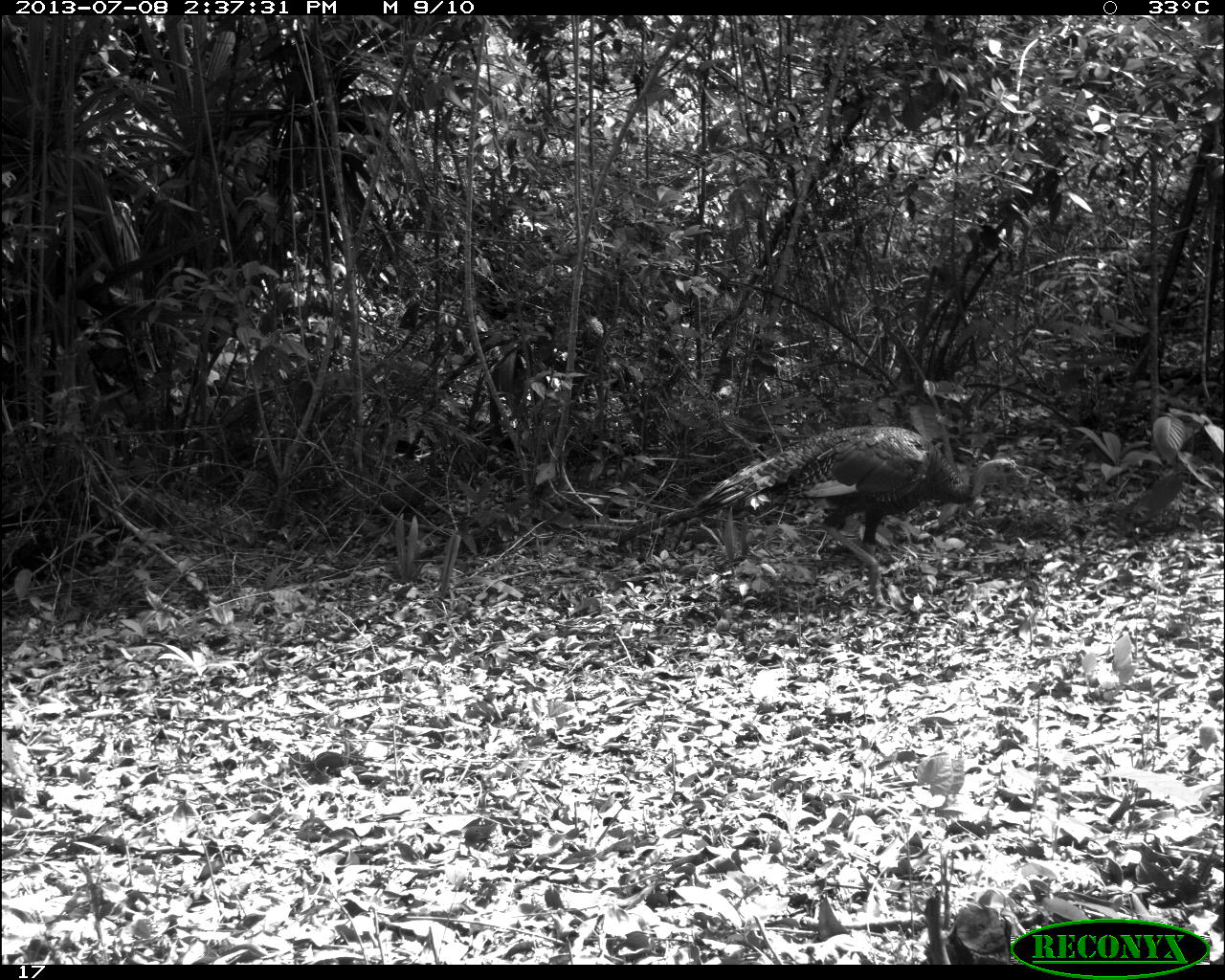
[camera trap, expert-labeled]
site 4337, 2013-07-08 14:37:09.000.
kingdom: Animalia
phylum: Chordata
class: Aves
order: Galliformes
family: Phasianidae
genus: Meleagris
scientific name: Meleagris ocellata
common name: ocellated turkey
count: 1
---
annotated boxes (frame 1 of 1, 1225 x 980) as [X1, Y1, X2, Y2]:
meleagris ocellata: [695, 424, 1026, 606]